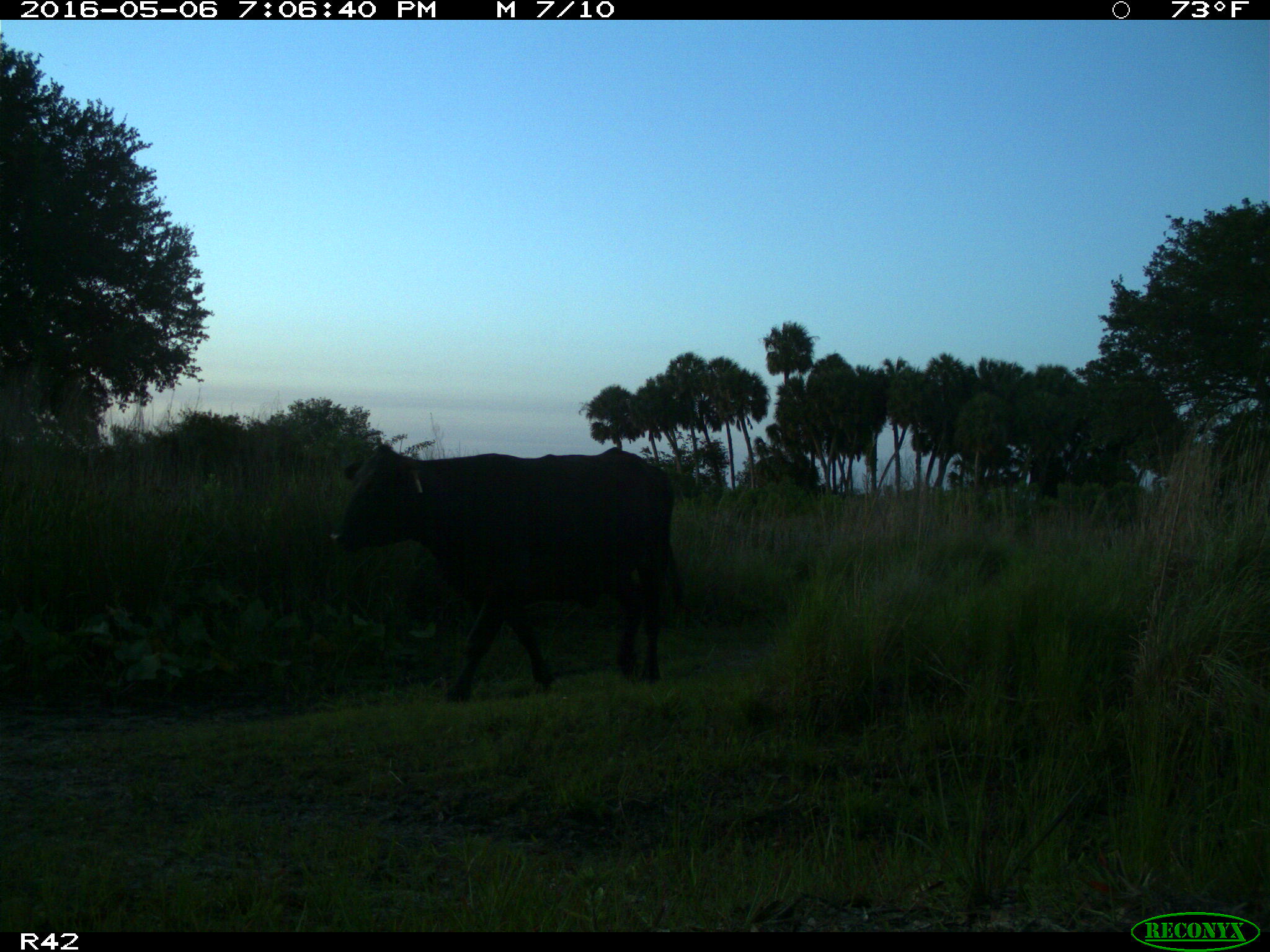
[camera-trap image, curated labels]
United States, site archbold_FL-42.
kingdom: Animalia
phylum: Chordata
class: Mammalia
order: Artiodactyla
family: Bovidae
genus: Bos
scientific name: Bos taurus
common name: domestic cow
Bos taurus (domestic cow).